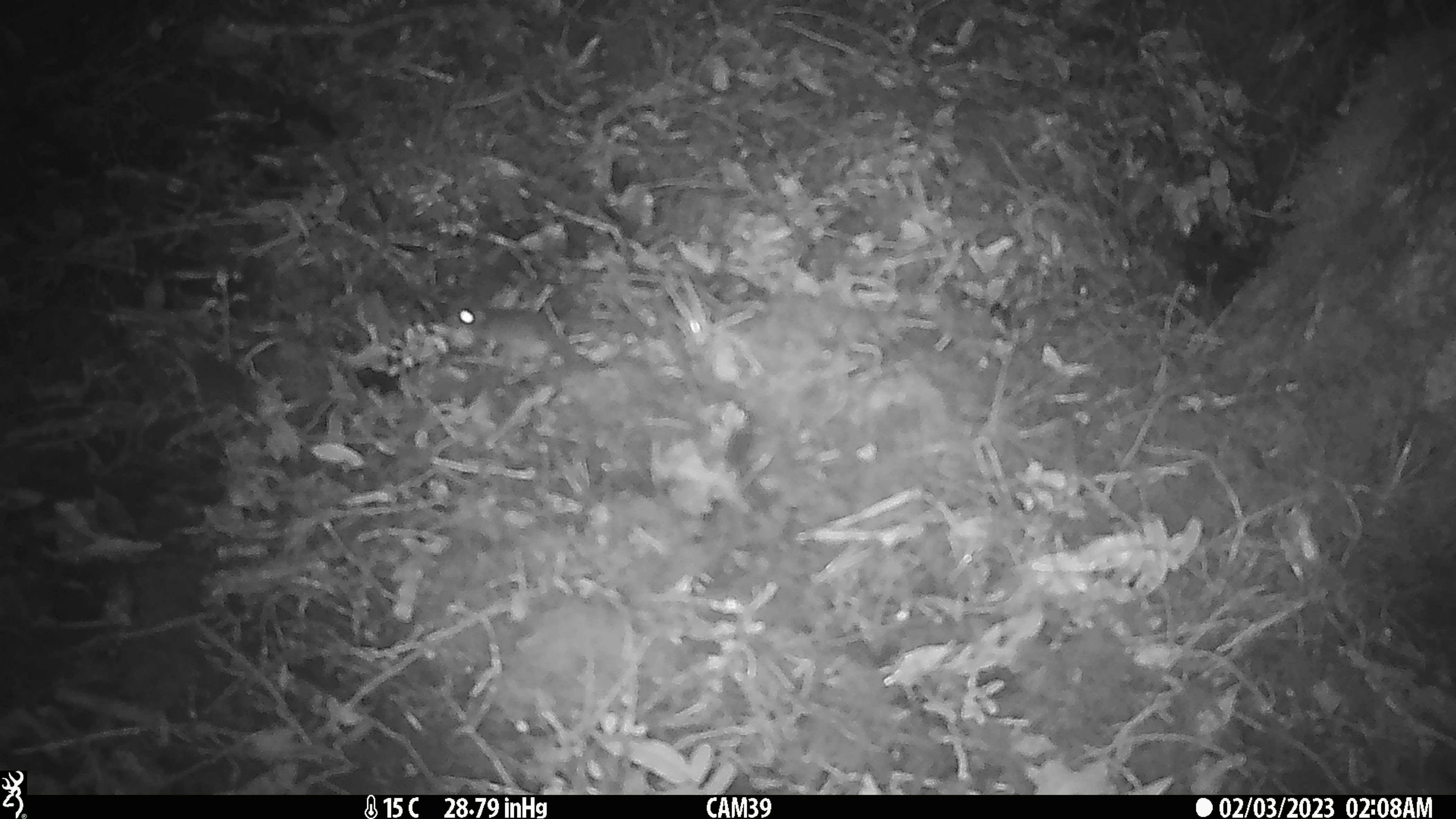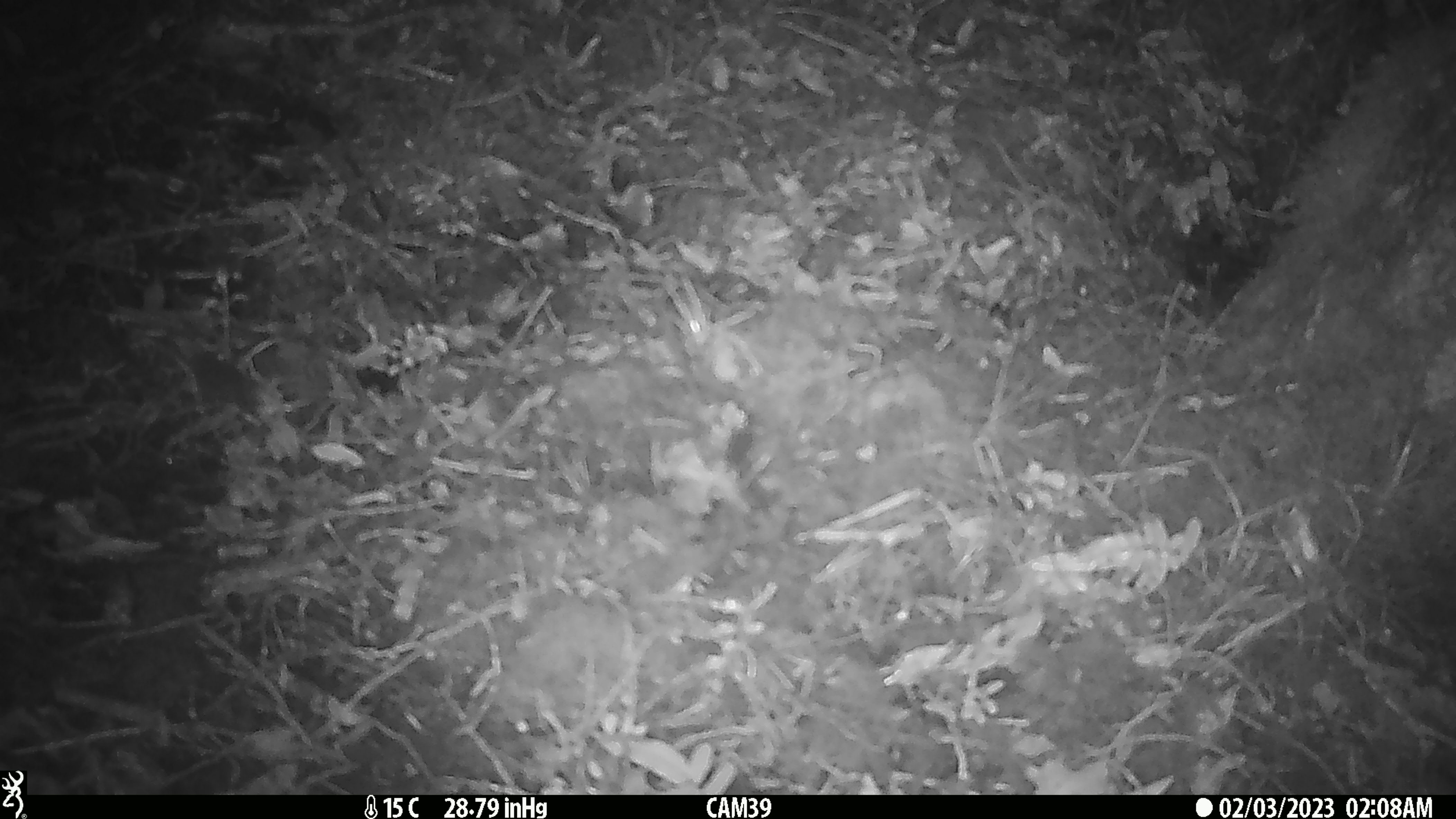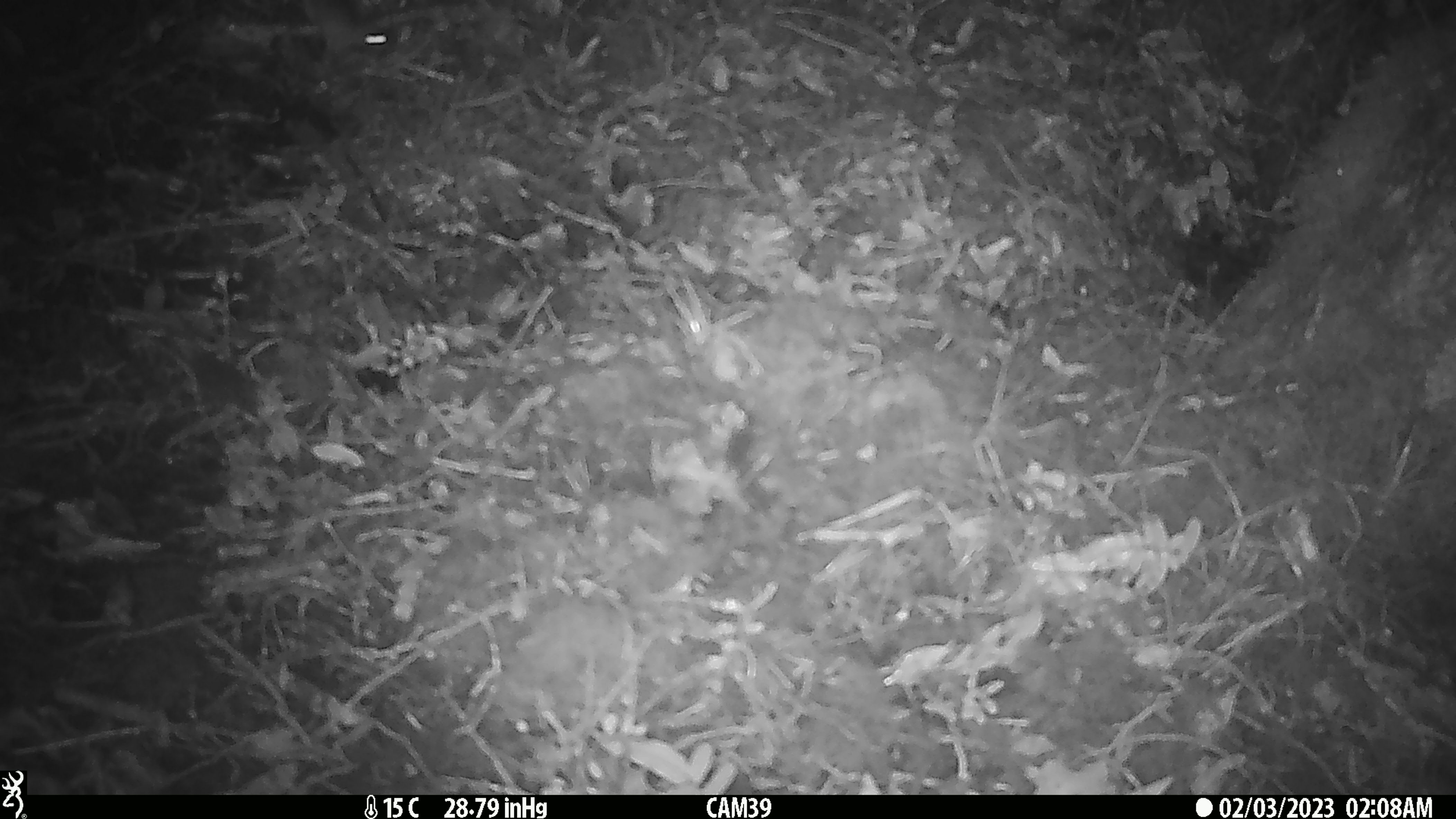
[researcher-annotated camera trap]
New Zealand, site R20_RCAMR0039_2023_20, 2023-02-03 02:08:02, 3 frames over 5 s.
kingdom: Animalia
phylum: Chordata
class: Mammalia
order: Rodentia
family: Muridae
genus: Mus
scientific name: Mus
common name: mouse